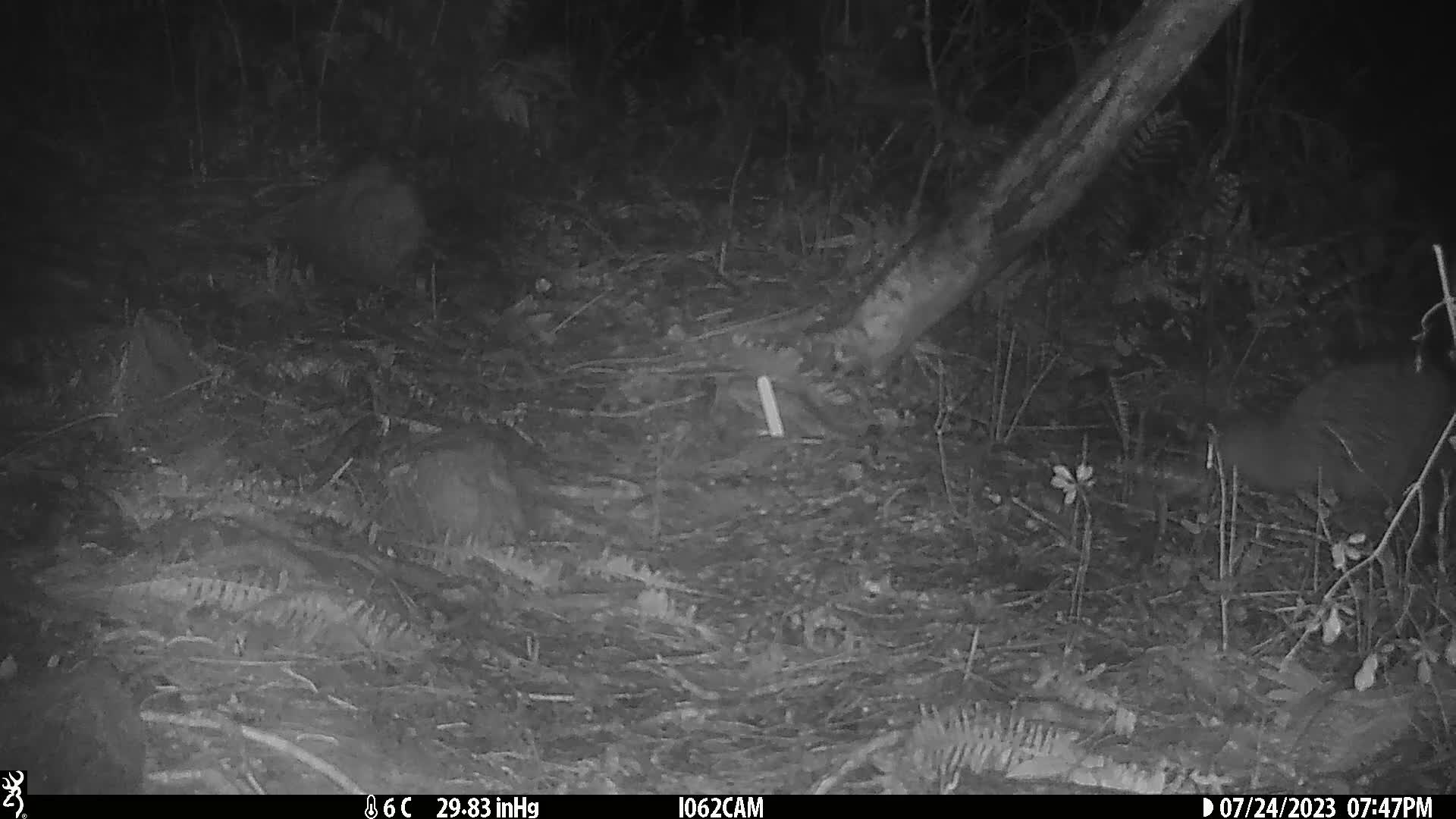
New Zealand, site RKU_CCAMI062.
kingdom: Animalia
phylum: Chordata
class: Aves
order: Apterygiformes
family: Apterygidae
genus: Apteryx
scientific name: Apteryx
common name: kiwi